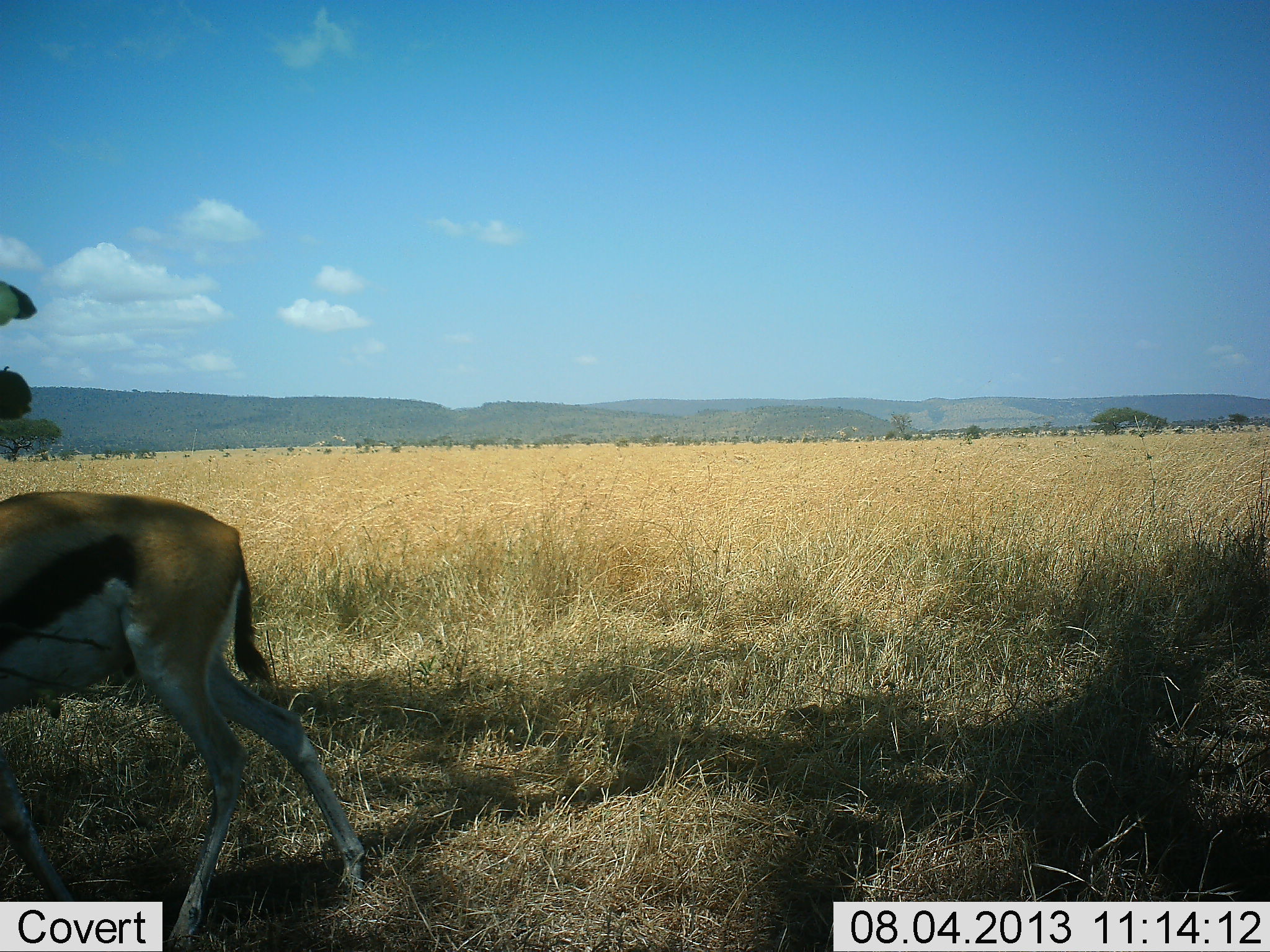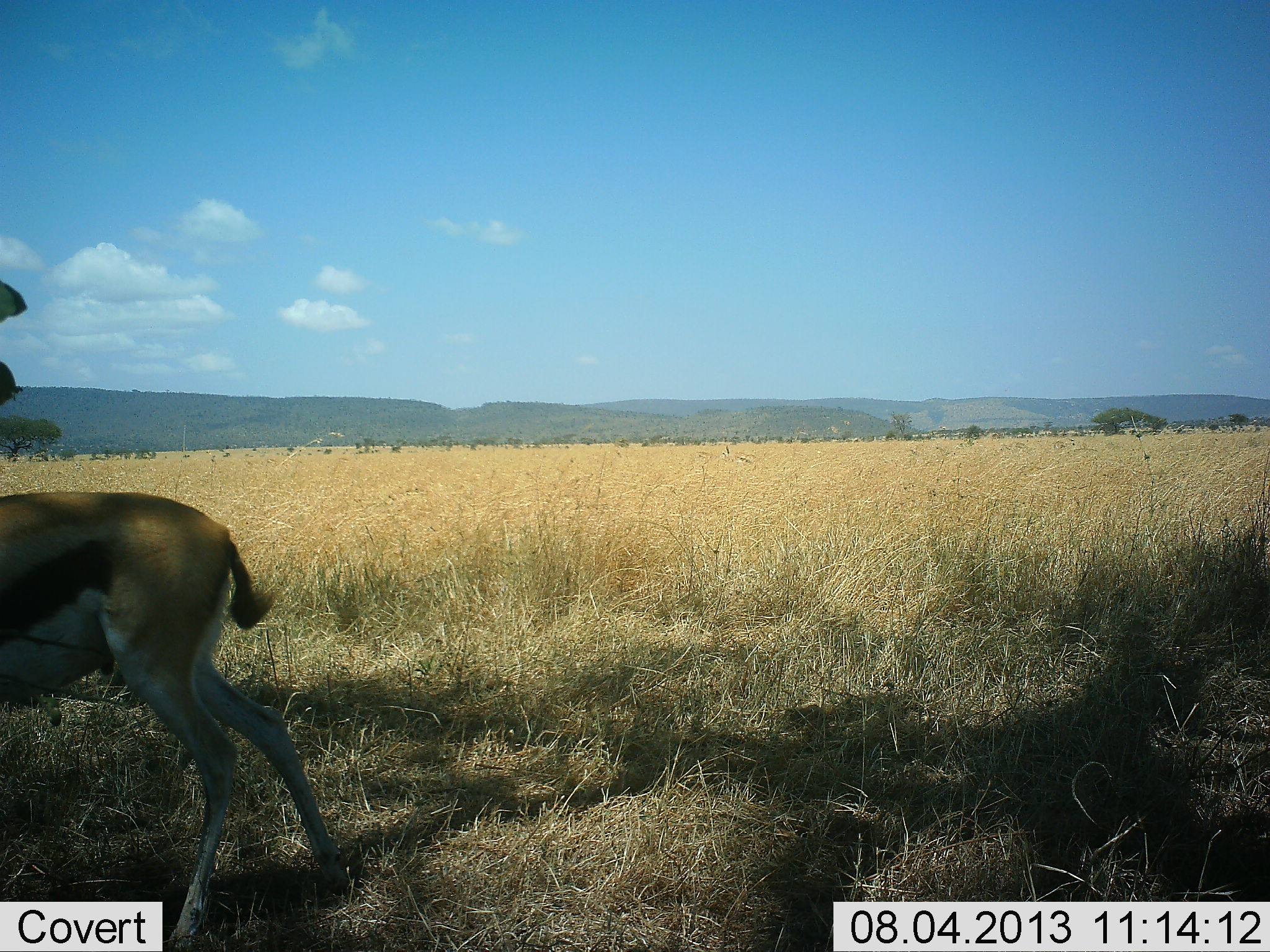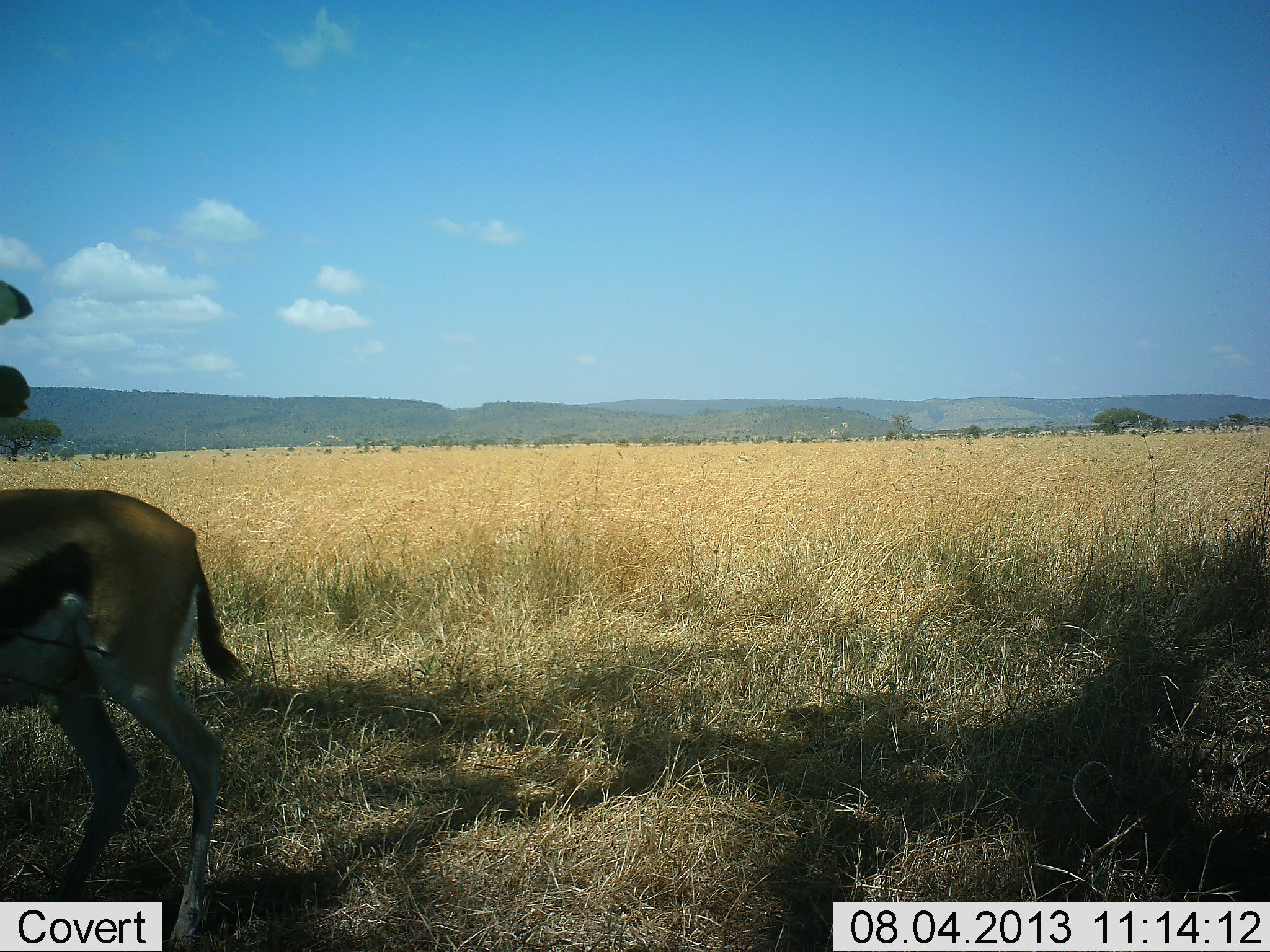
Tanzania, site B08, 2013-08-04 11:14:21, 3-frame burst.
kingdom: Animalia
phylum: Chordata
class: Mammalia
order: Artiodactyla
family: Bovidae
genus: Eudorcas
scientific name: Eudorcas thomsonii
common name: thomson's gazelle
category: gazellethomsons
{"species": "gazellethomsons (thomson's gazelle) (Eudorcas thomsonii)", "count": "1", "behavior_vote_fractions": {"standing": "58%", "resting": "5%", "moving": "47%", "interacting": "0%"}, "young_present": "0%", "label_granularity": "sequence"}